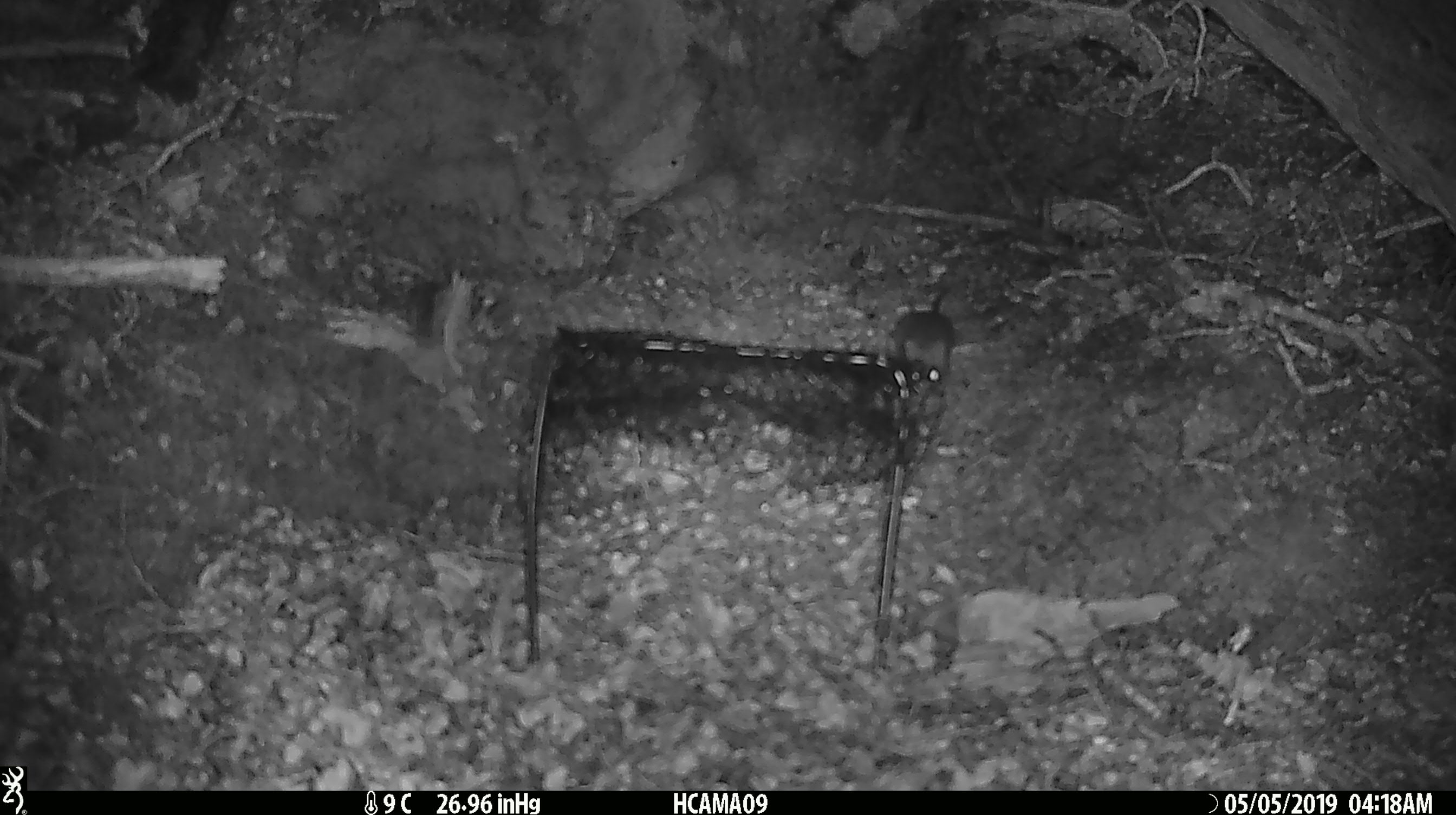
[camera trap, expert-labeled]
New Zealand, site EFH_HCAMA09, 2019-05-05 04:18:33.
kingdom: Animalia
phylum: Chordata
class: Mammalia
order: Rodentia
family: Muridae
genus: Rattus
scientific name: Rattus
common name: rat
Rat (Rattus).